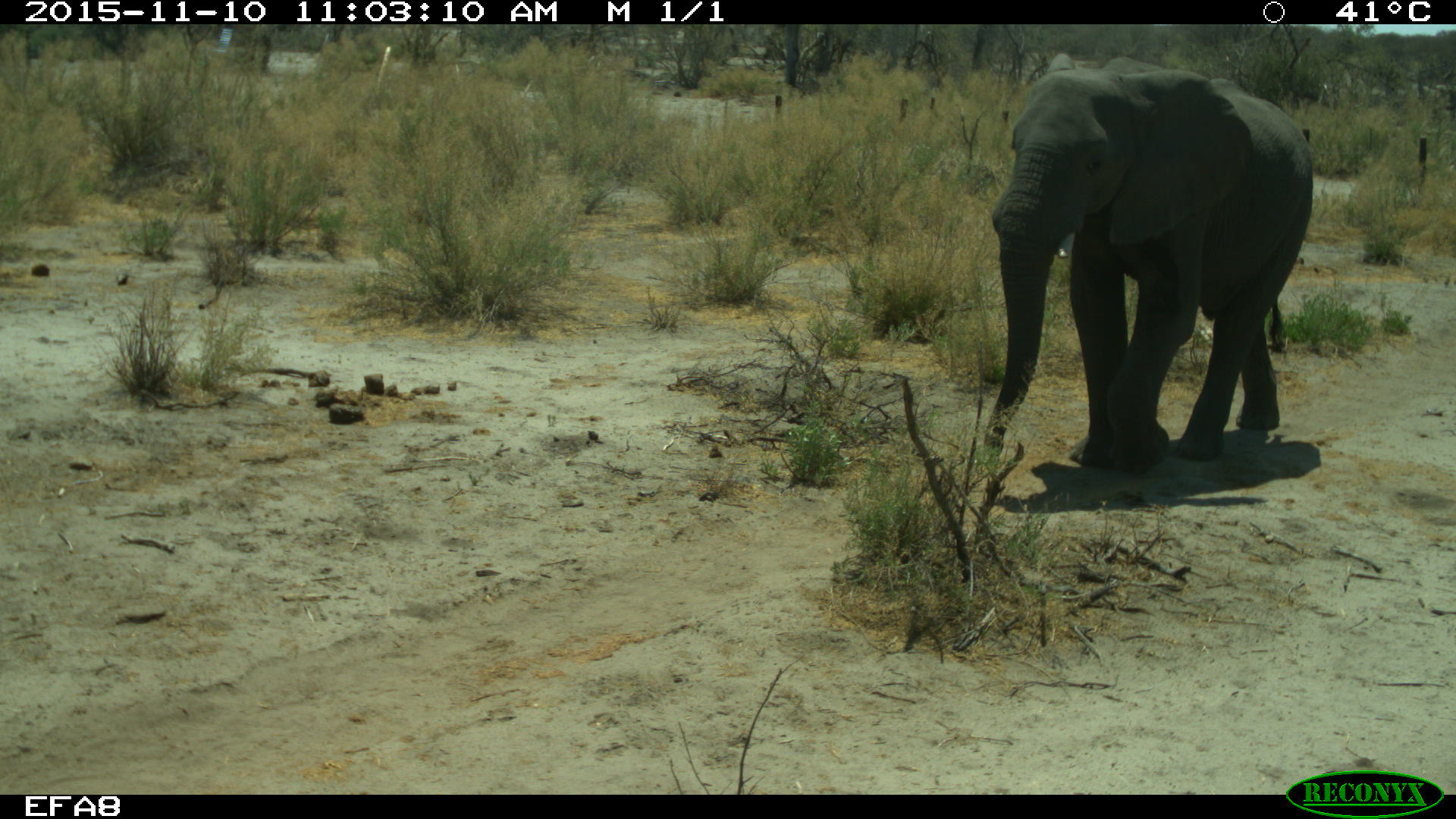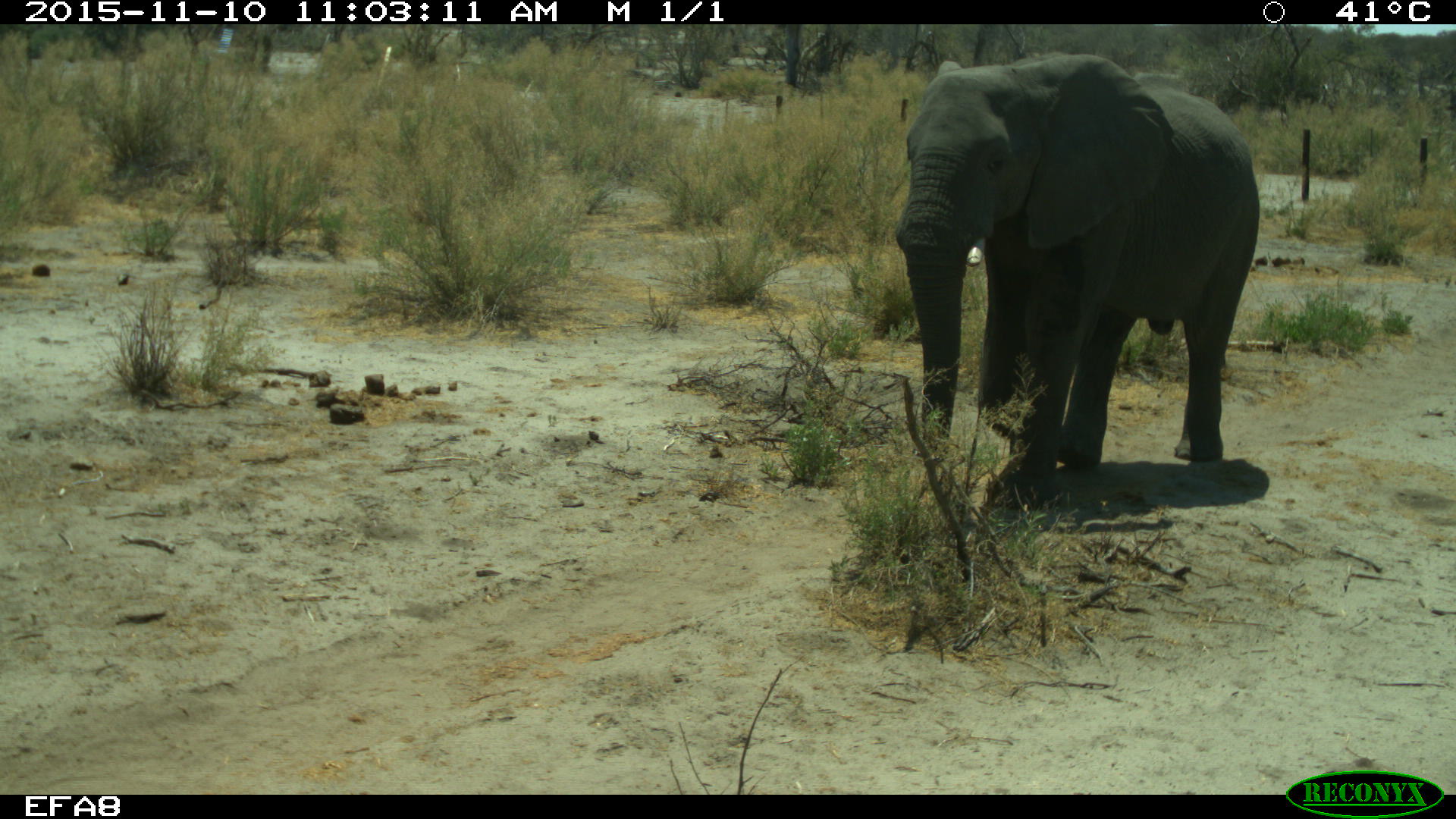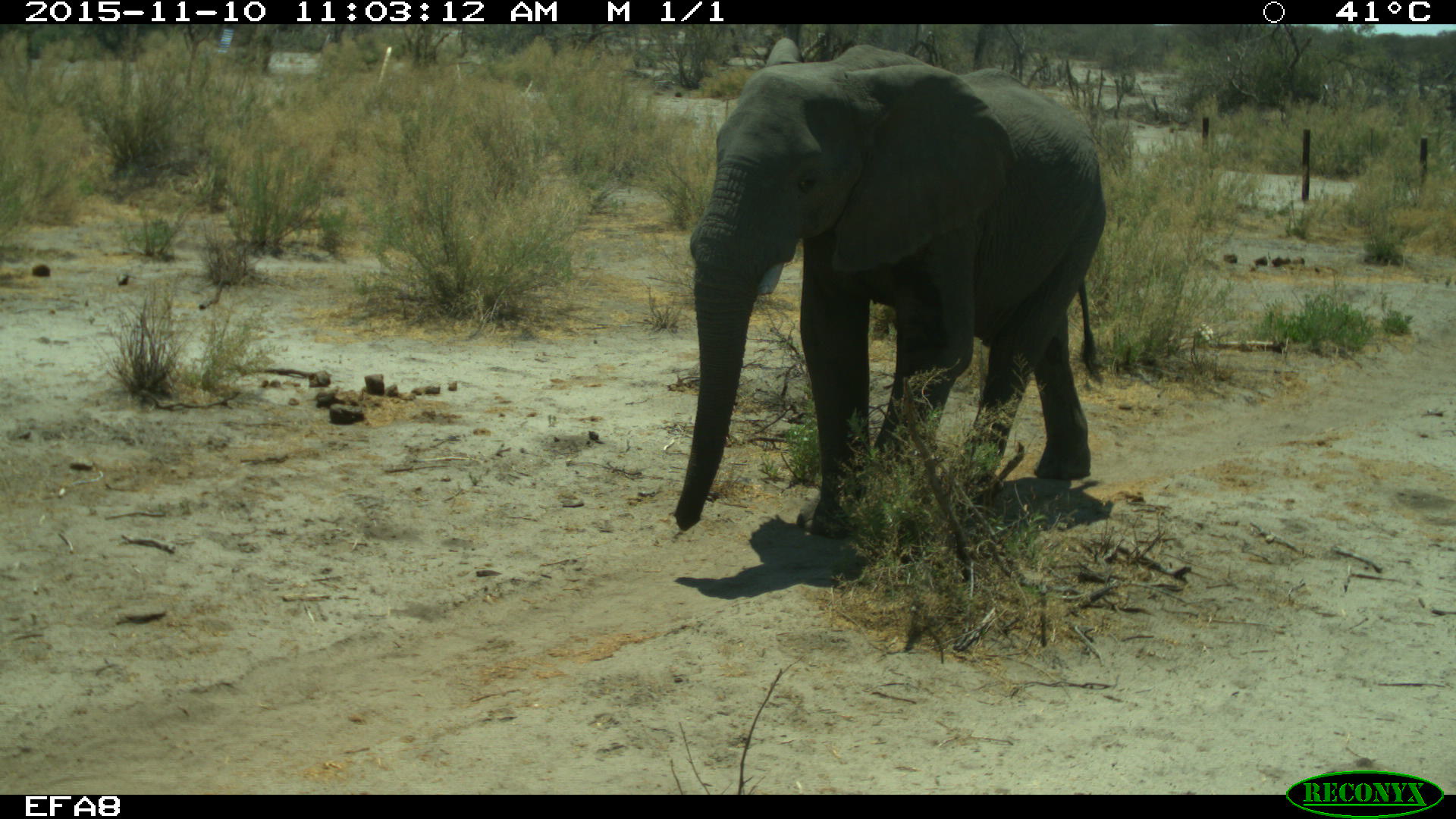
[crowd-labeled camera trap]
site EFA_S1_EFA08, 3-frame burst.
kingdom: Animalia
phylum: Chordata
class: Mammalia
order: Proboscidea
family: Elephantidae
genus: Loxodonta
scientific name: Loxodonta africana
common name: african bush elephant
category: elephant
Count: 1.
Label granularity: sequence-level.